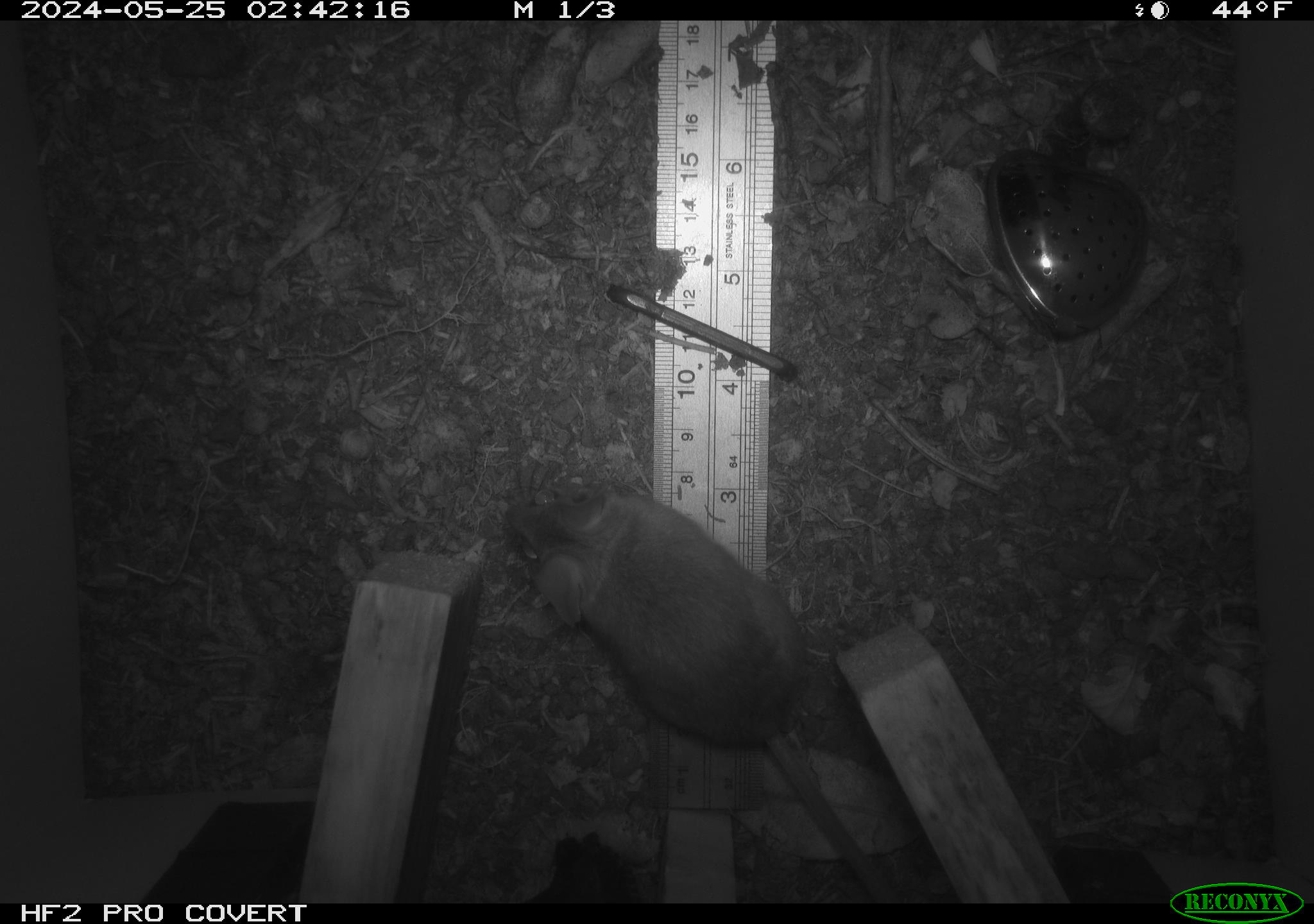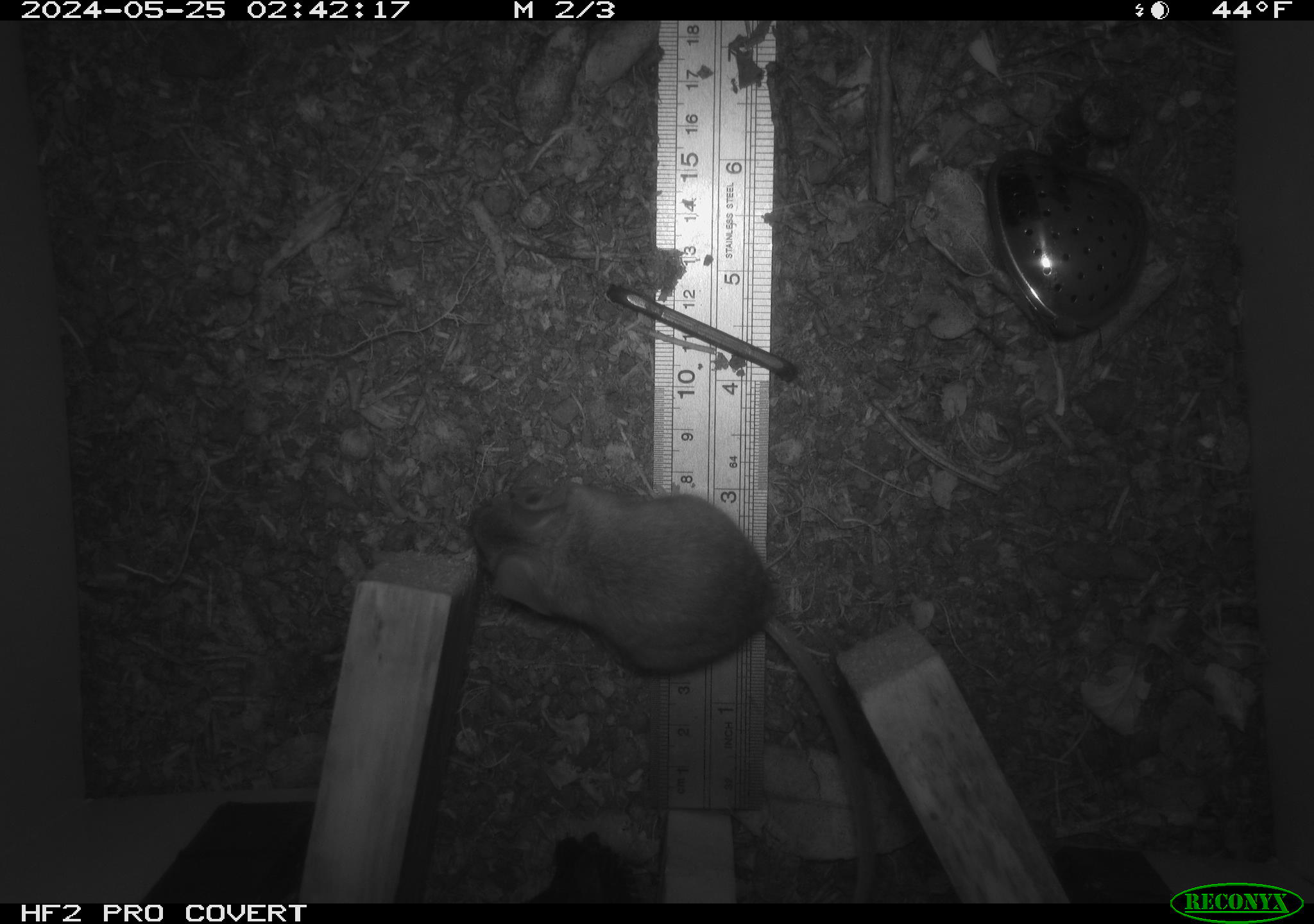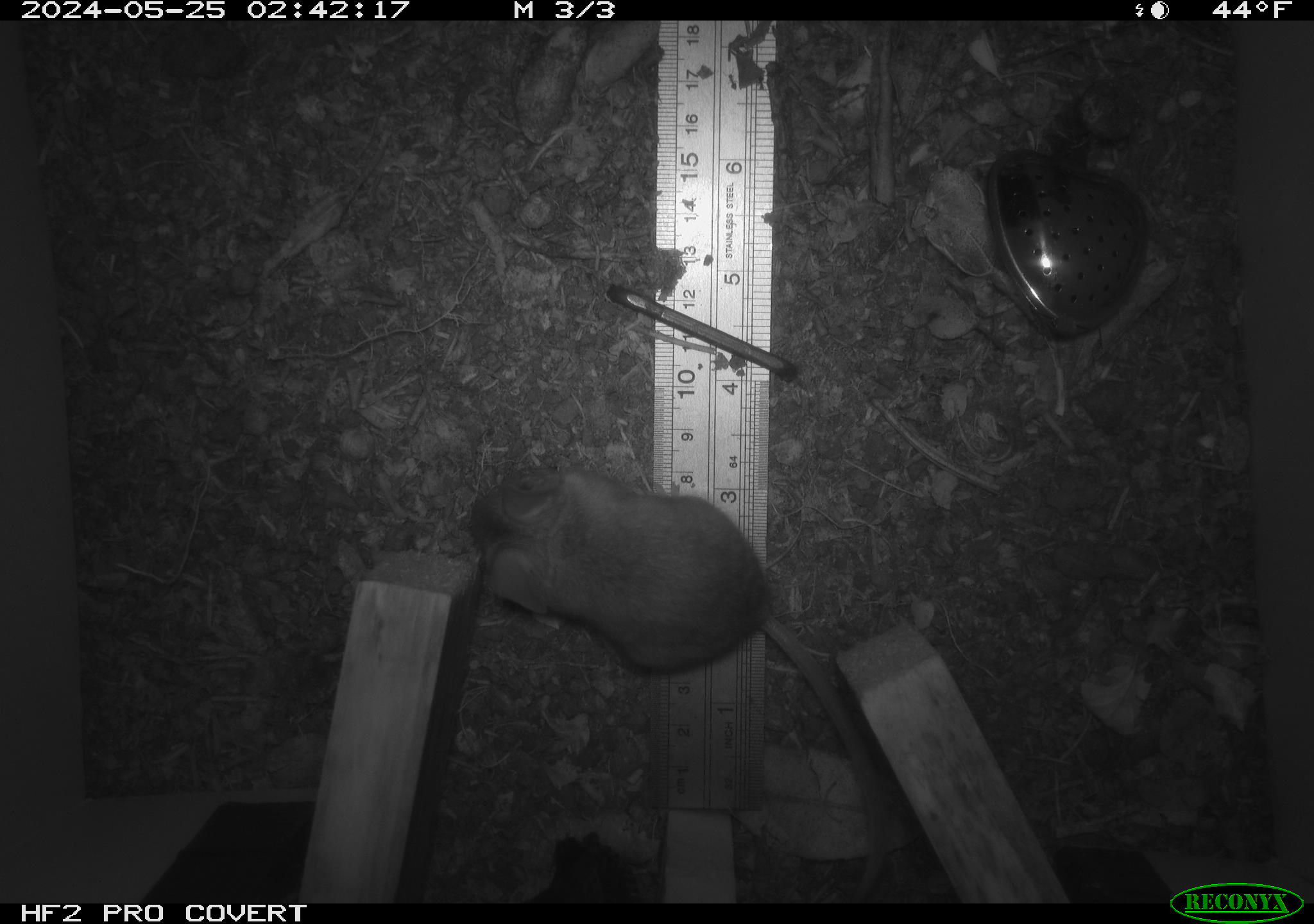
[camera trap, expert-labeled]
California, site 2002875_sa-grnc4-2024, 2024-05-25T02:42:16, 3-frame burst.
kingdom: Animalia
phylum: Chordata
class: Mammalia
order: Rodentia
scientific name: Rodentia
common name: rodent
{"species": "rodent (Rodentia)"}